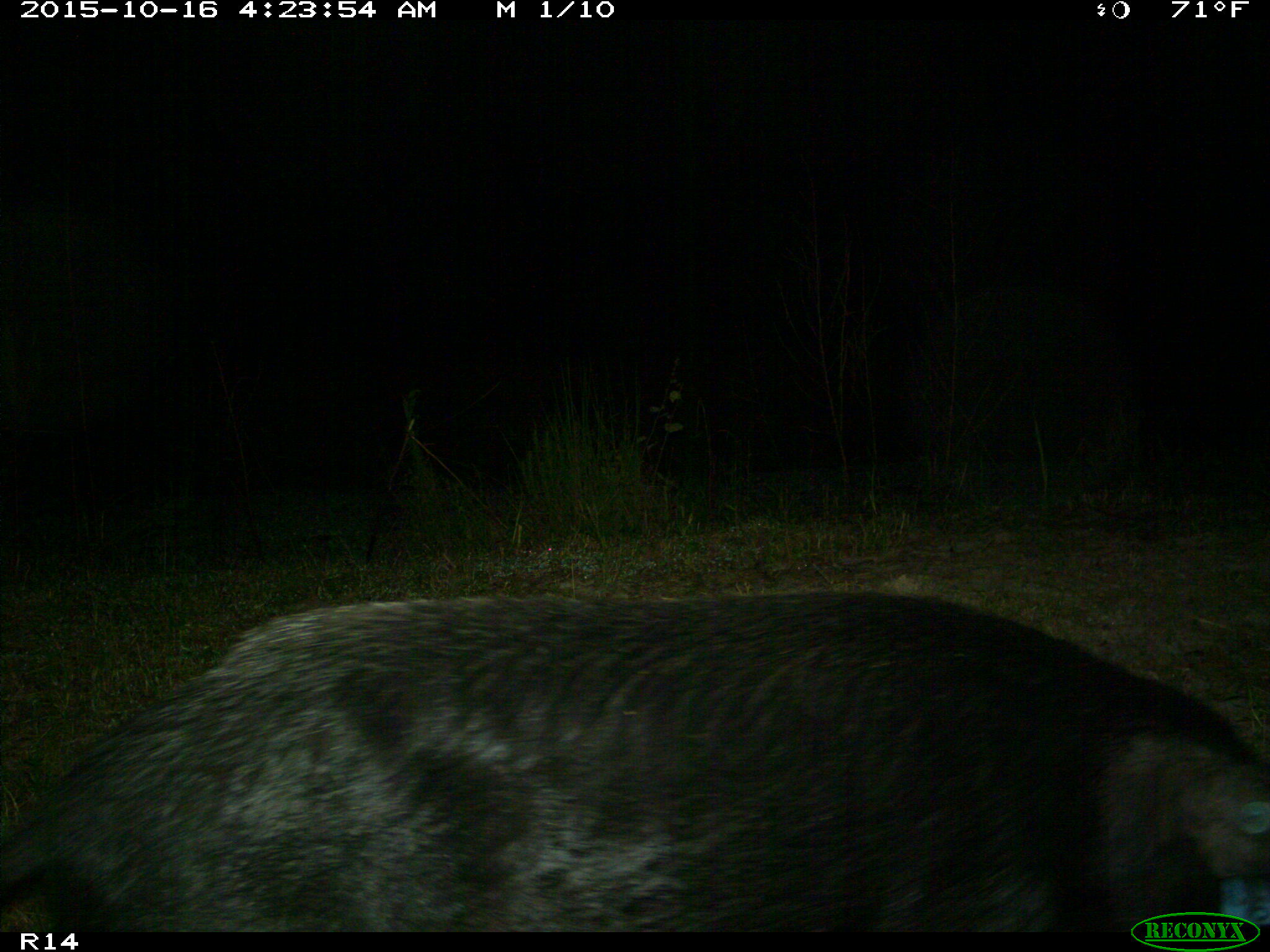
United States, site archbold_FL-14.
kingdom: Animalia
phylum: Chordata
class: Mammalia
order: Artiodactyla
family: Suidae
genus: Sus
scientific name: Sus scrofa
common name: wild boar